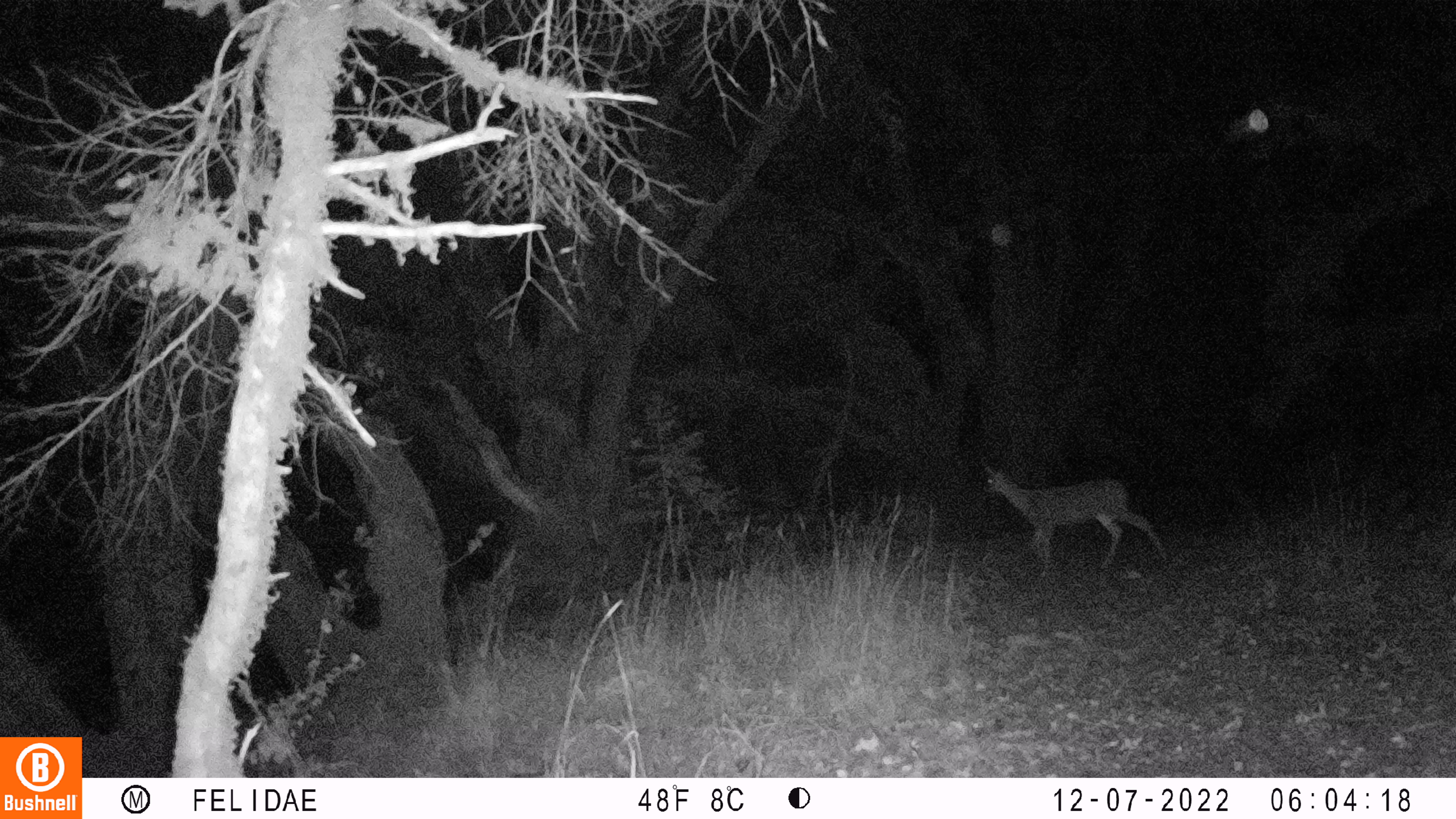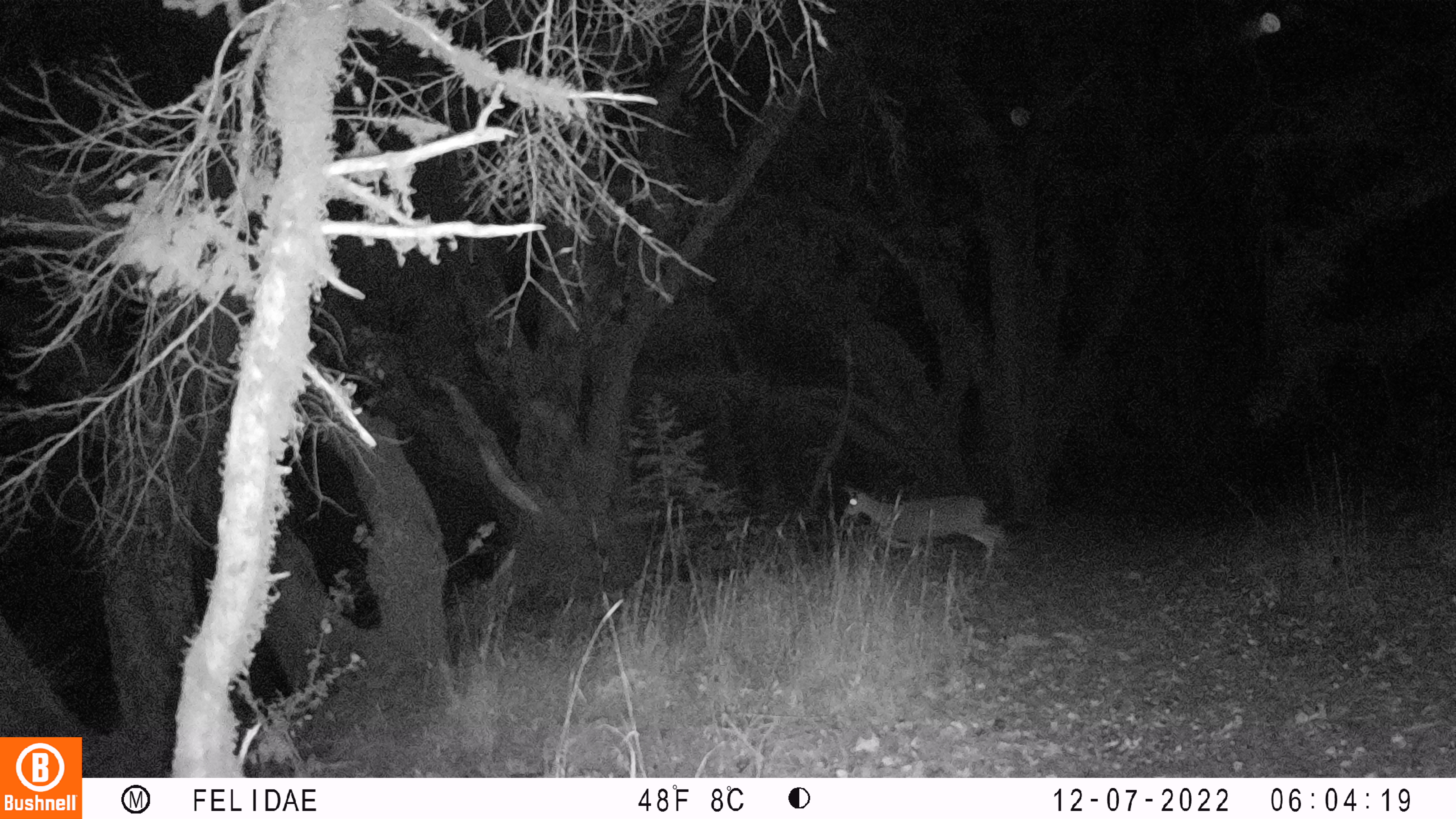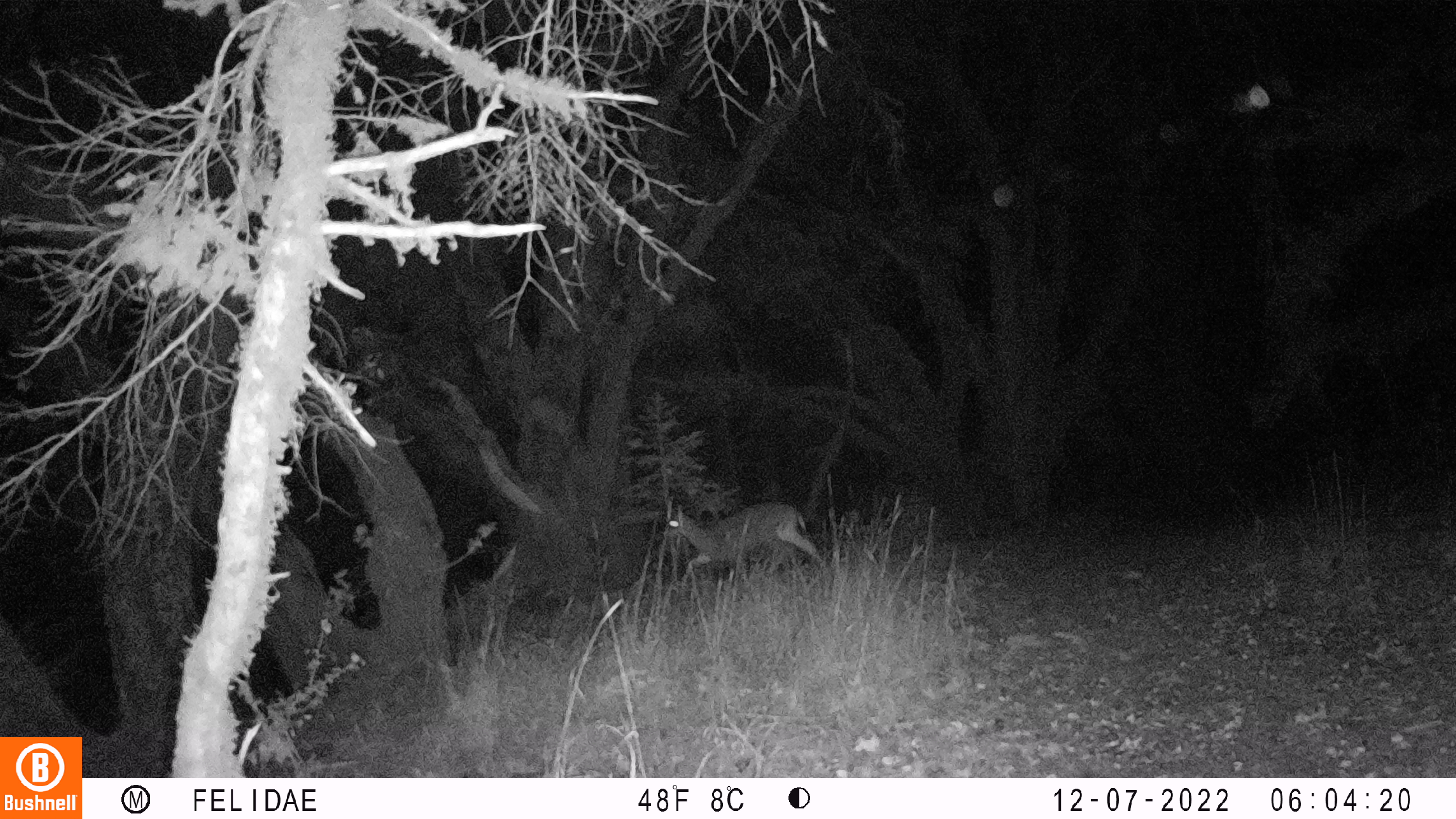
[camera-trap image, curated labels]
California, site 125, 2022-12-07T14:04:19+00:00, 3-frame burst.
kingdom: Animalia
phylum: Chordata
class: Mammalia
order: Artiodactyla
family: Cervidae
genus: Odocoileus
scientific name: Odocoileus hemionus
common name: mule deer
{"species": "mule deer (Odocoileus hemionus)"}